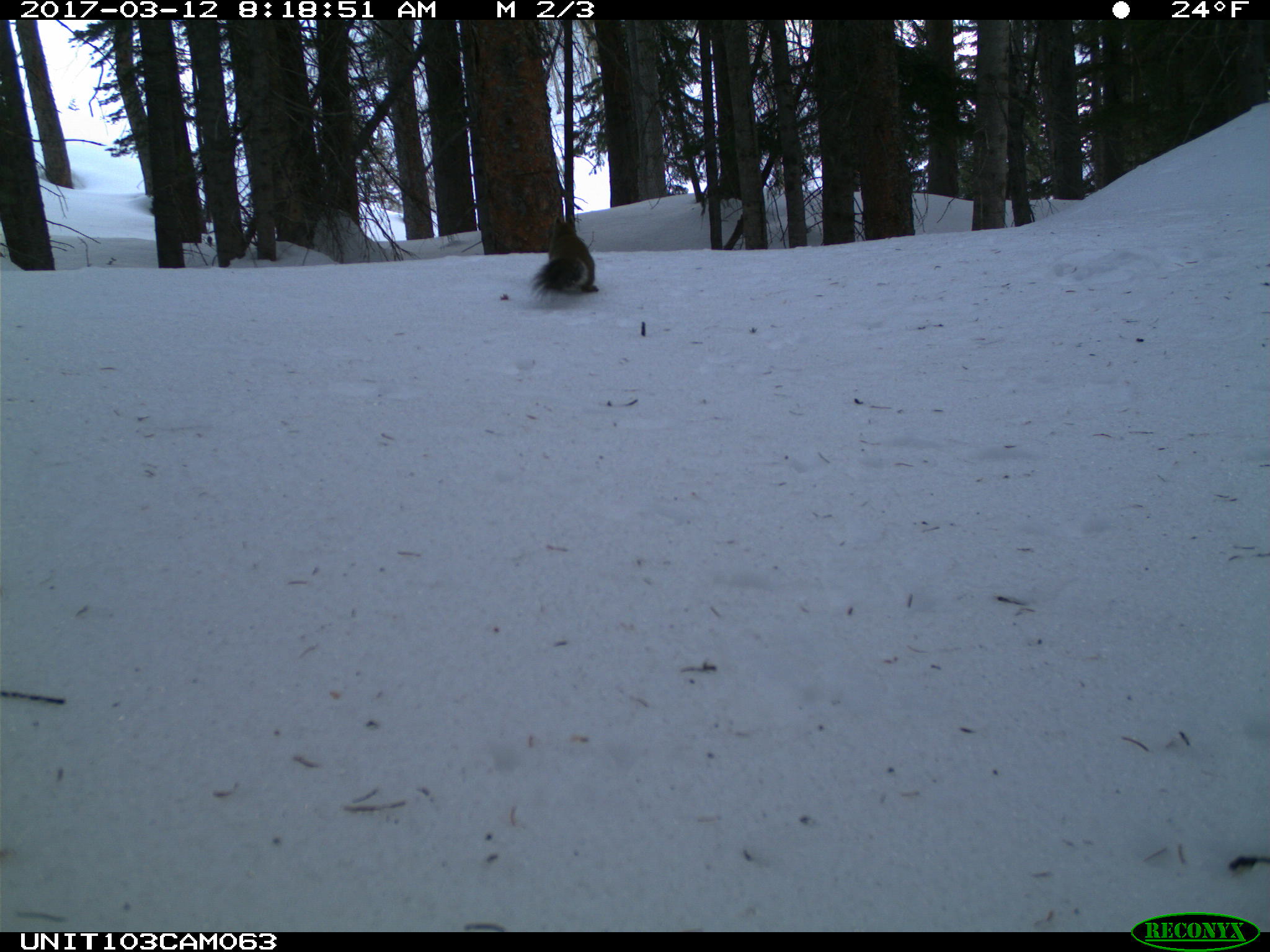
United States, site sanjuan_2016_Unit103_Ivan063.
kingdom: Animalia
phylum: Chordata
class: Mammalia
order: Rodentia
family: Sciuridae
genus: Tamiasciurus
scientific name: Tamiasciurus hudsonicus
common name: american red squirrel